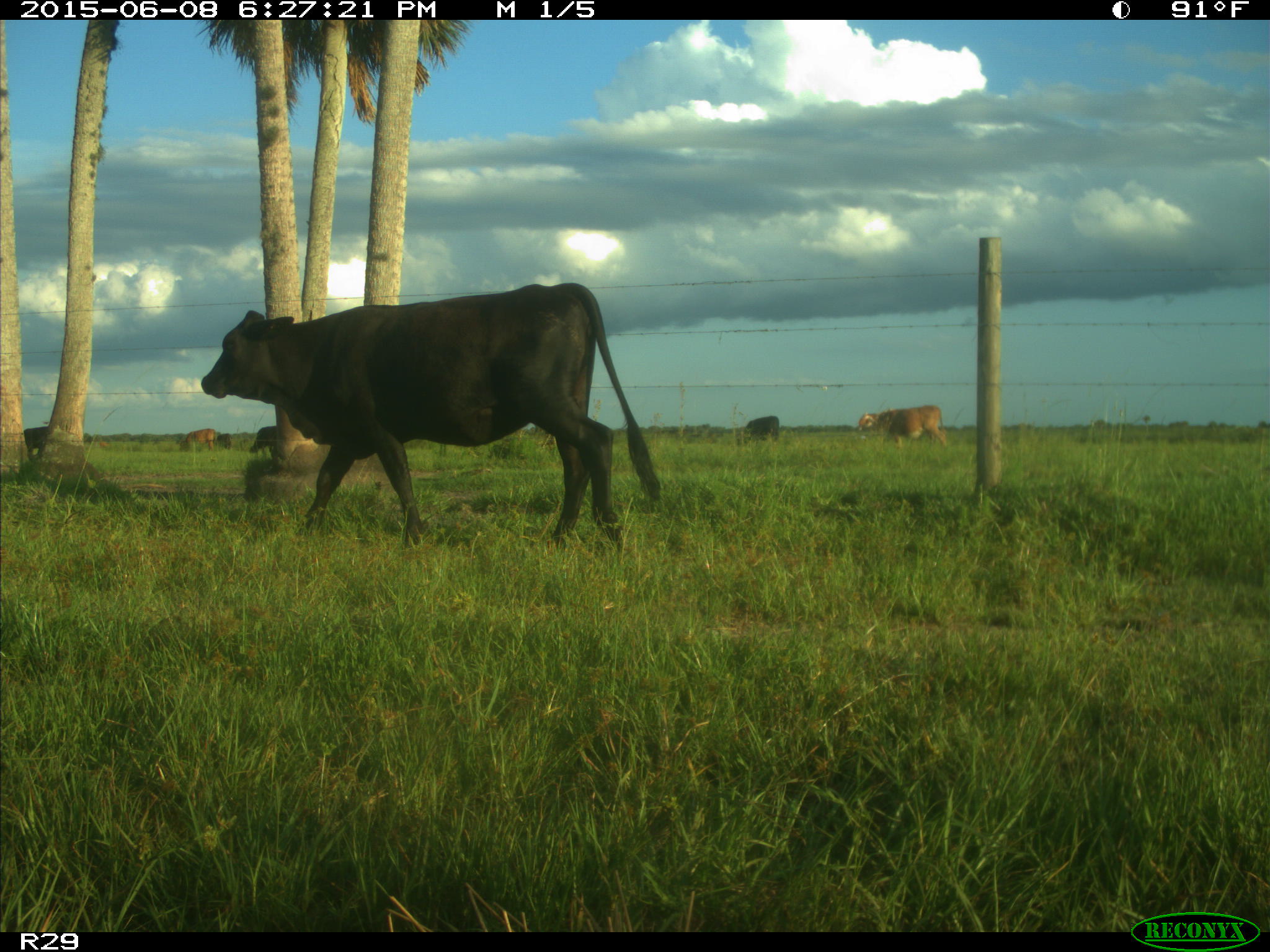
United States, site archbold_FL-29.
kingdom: Animalia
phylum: Chordata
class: Mammalia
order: Artiodactyla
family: Bovidae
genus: Bos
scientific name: Bos taurus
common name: domestic cow